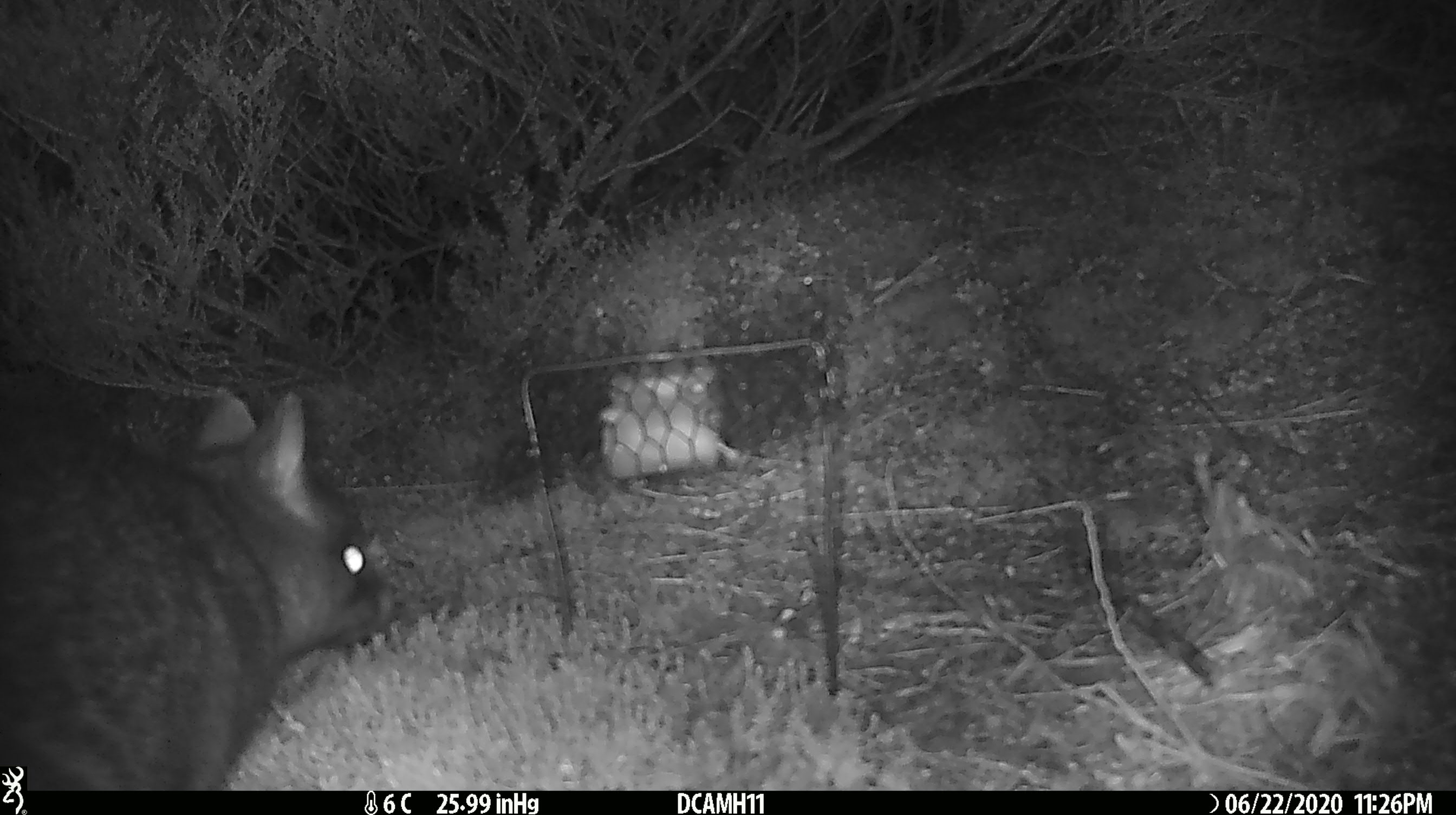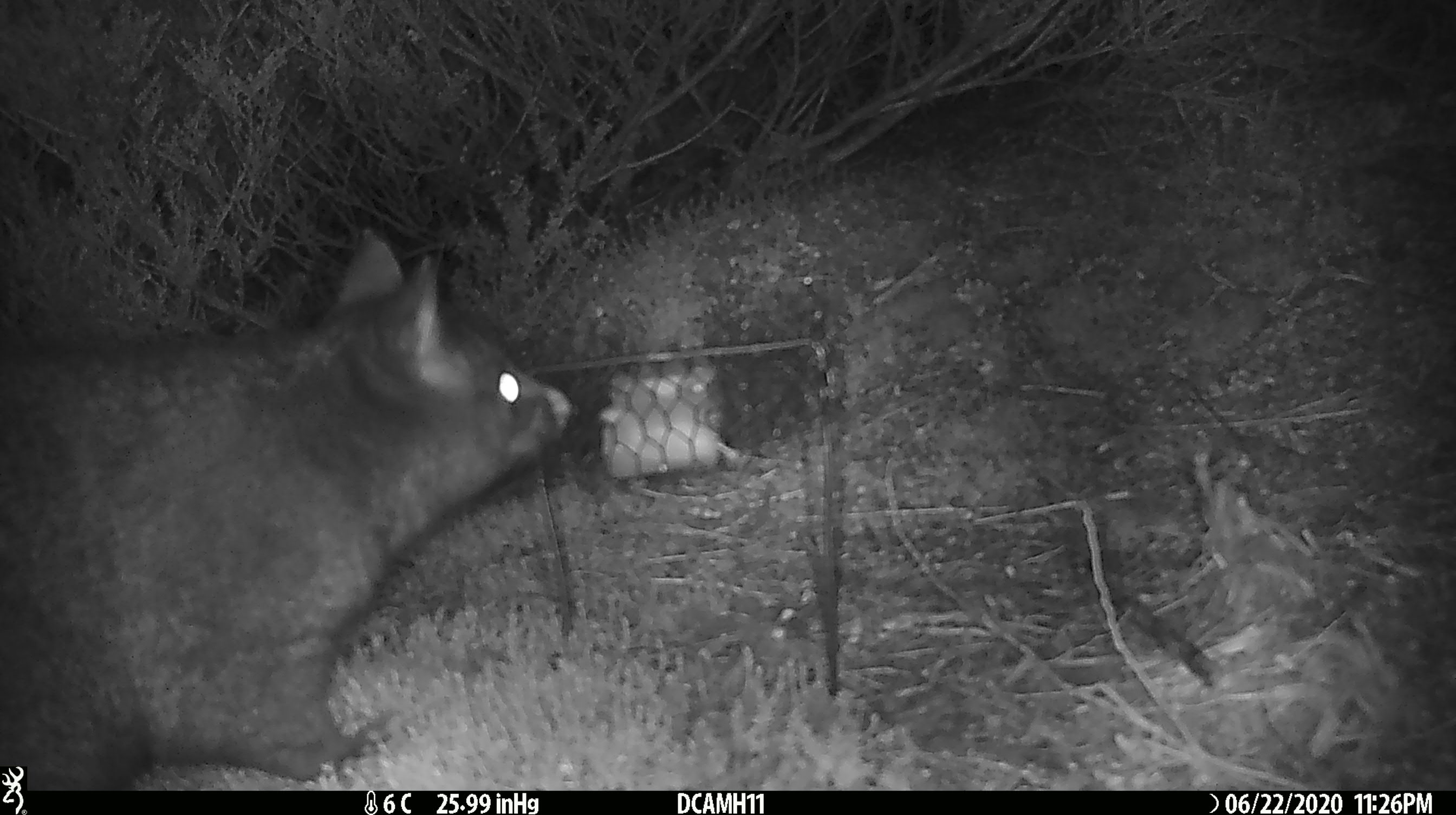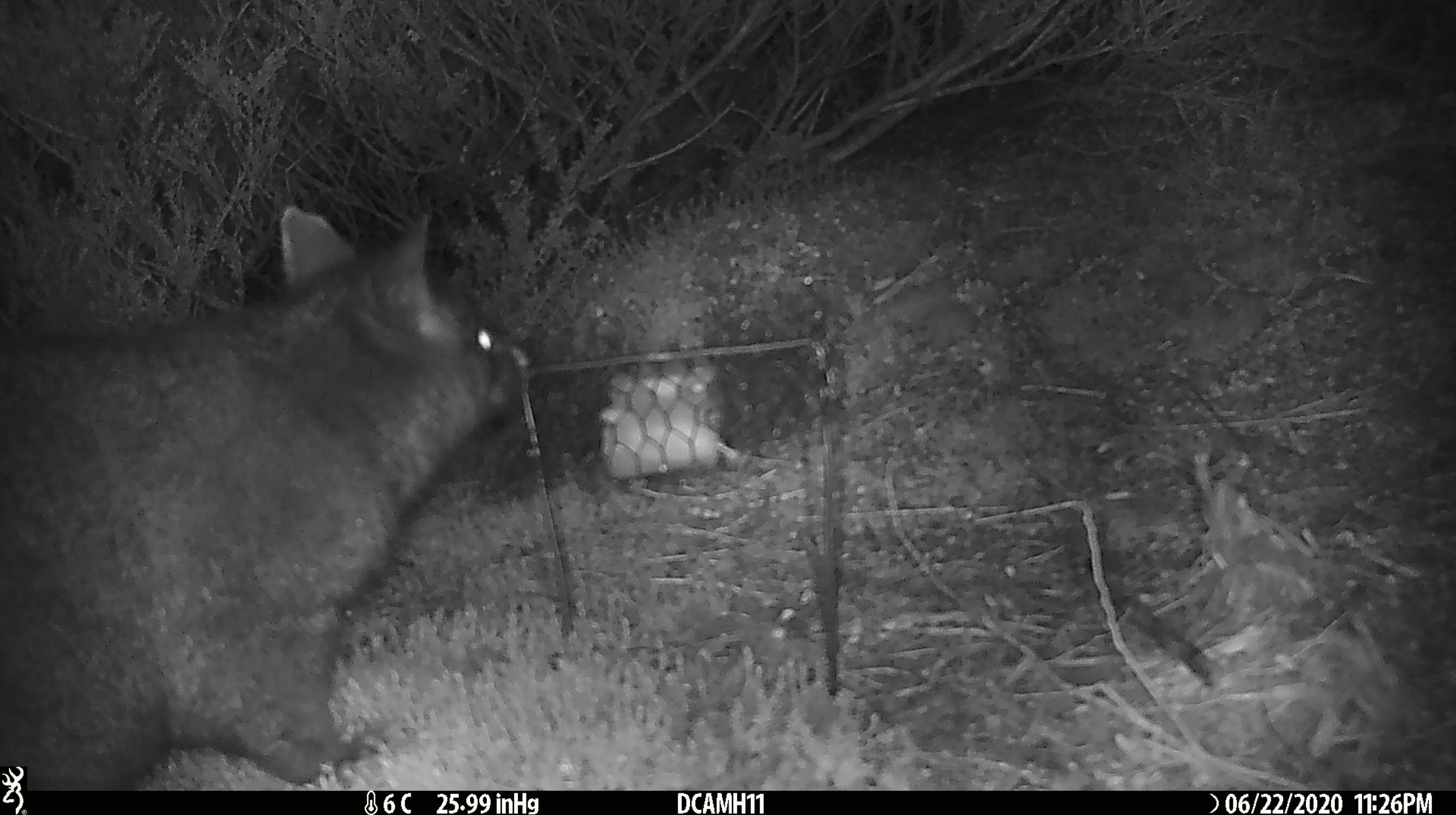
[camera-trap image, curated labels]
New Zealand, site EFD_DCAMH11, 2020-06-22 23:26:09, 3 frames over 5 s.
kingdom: Animalia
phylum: Chordata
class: Mammalia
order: Diprotodontia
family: Phalangeridae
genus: Trichosurus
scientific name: Trichosurus vulpecula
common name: common brushtail possum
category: possum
Possum (common brushtail possum) (Trichosurus vulpecula).